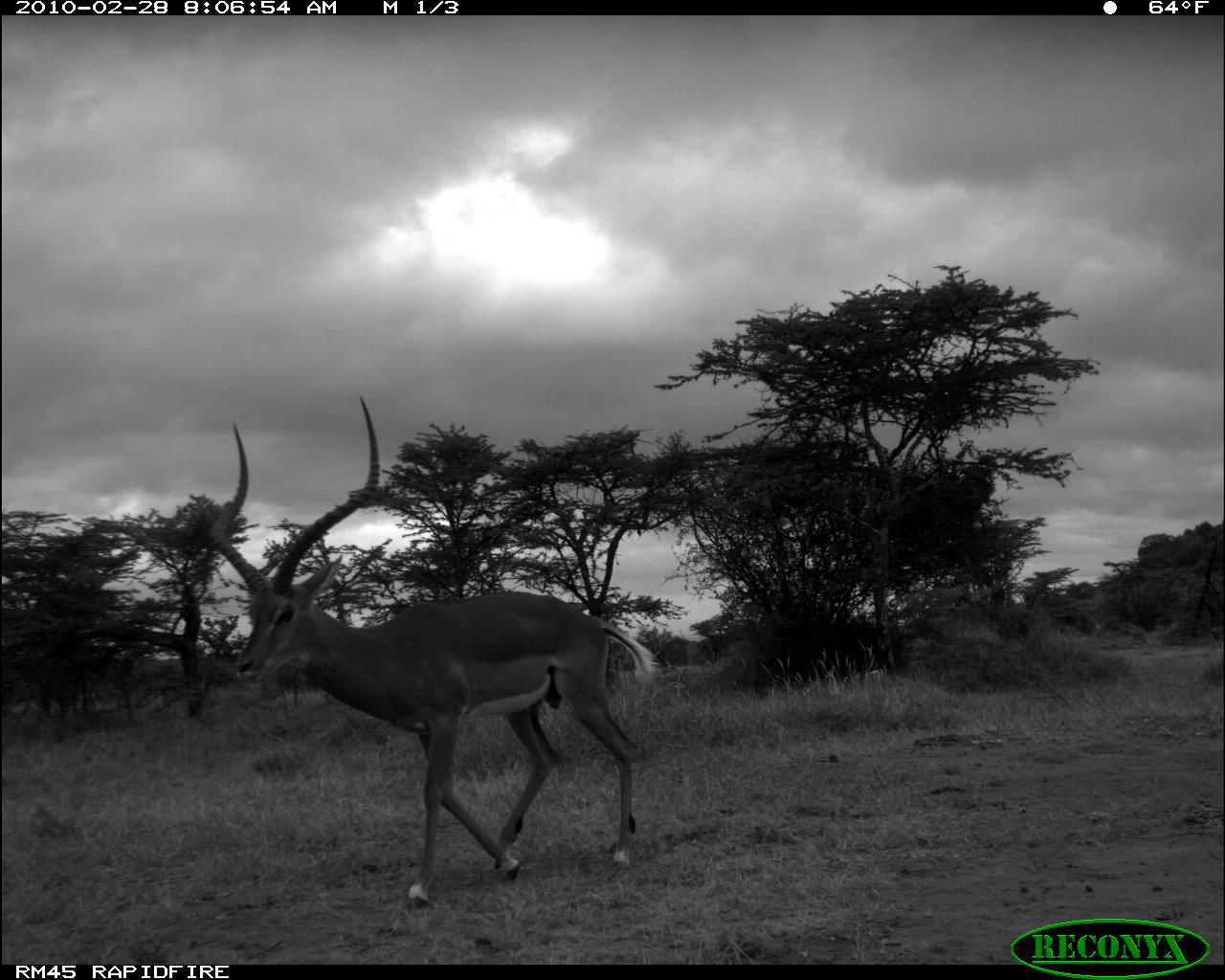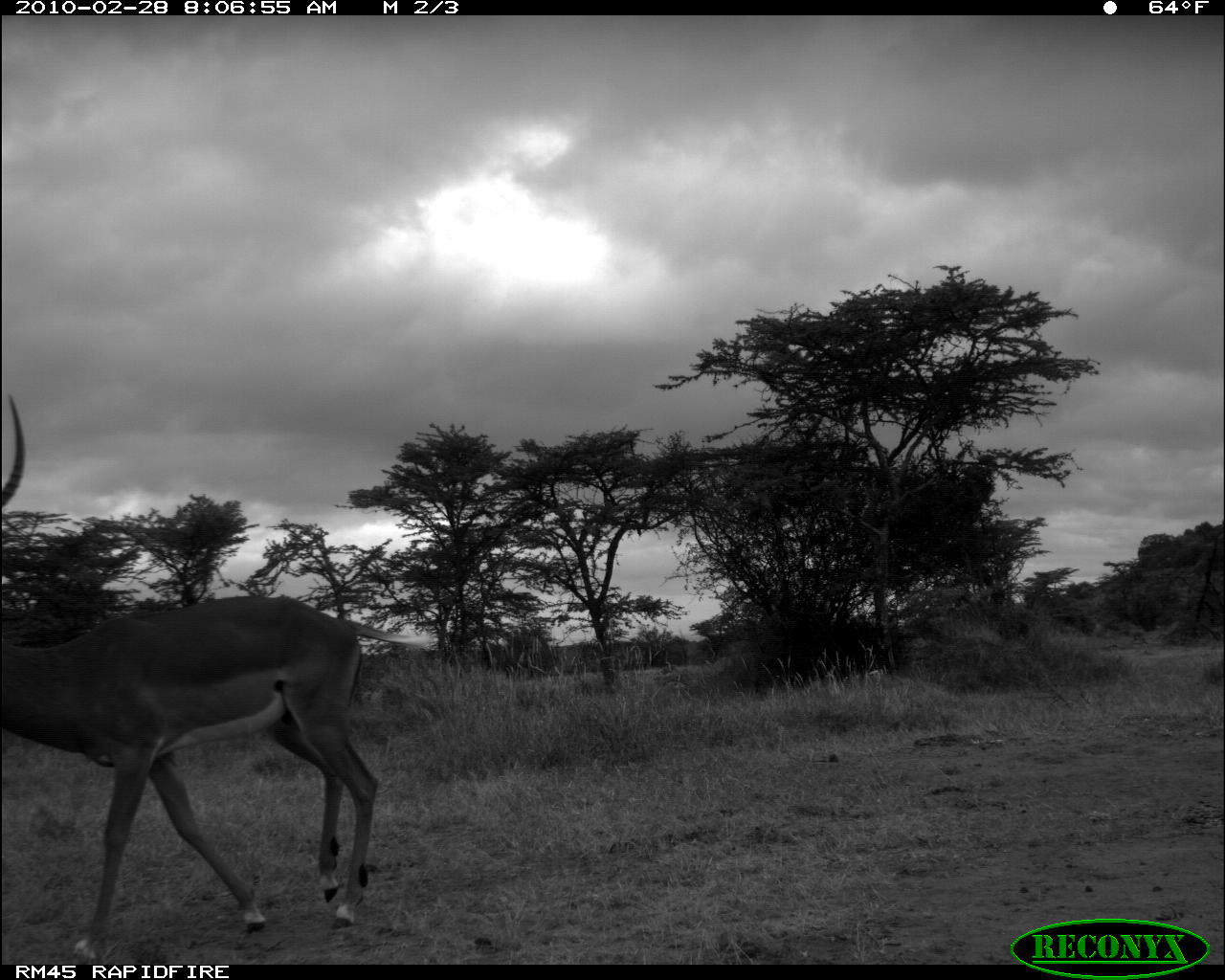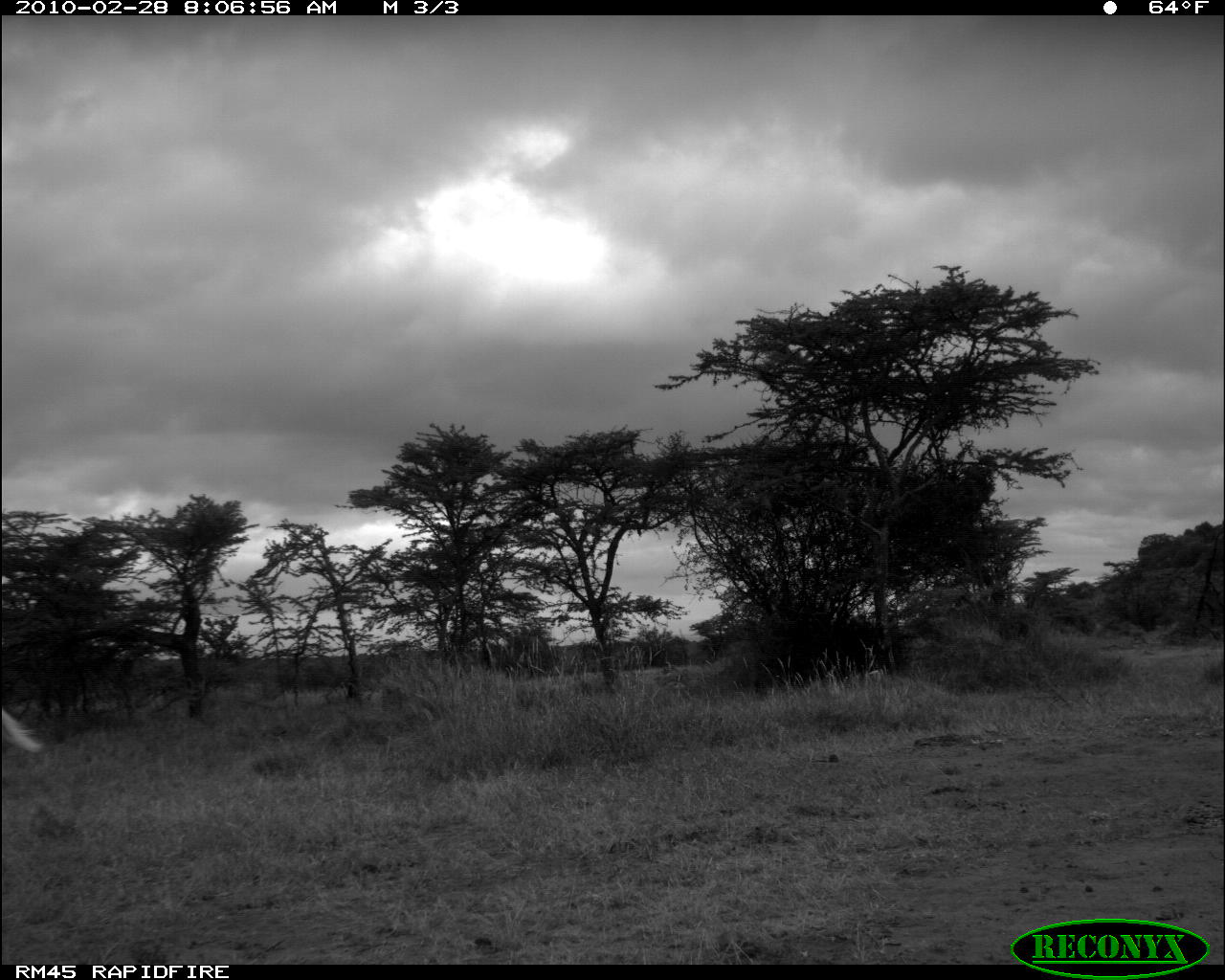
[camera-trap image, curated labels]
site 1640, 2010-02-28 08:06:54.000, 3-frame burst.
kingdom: Animalia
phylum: Chordata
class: Mammalia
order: Artiodactyla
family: Bovidae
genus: Aepyceros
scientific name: Aepyceros melampus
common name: impala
Aepyceros melampus (impala), count 1.